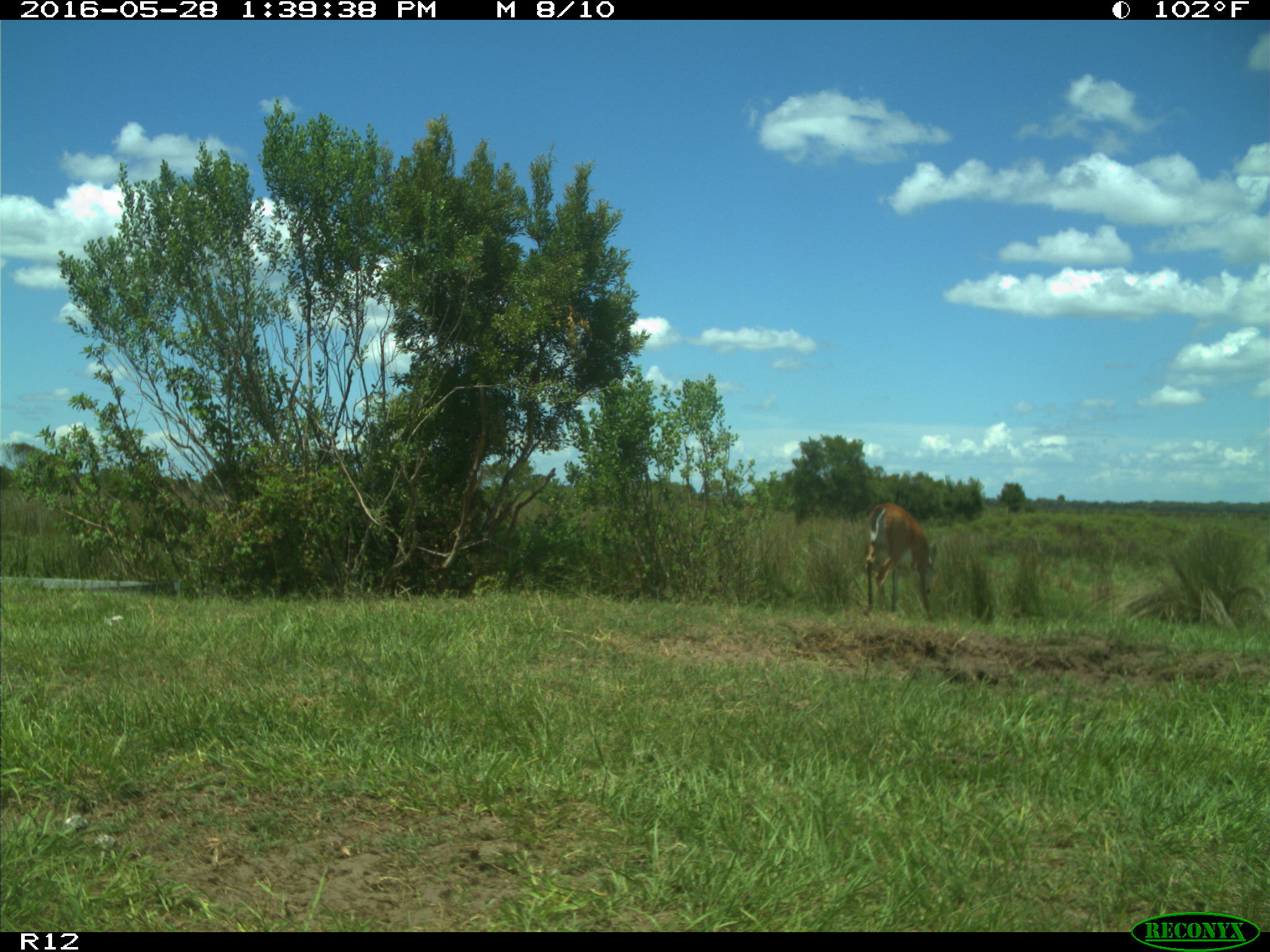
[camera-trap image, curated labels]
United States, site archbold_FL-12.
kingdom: Animalia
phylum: Chordata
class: Mammalia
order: Artiodactyla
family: Cervidae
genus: Odocoileus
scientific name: Odocoileus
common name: deer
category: unidentified deer